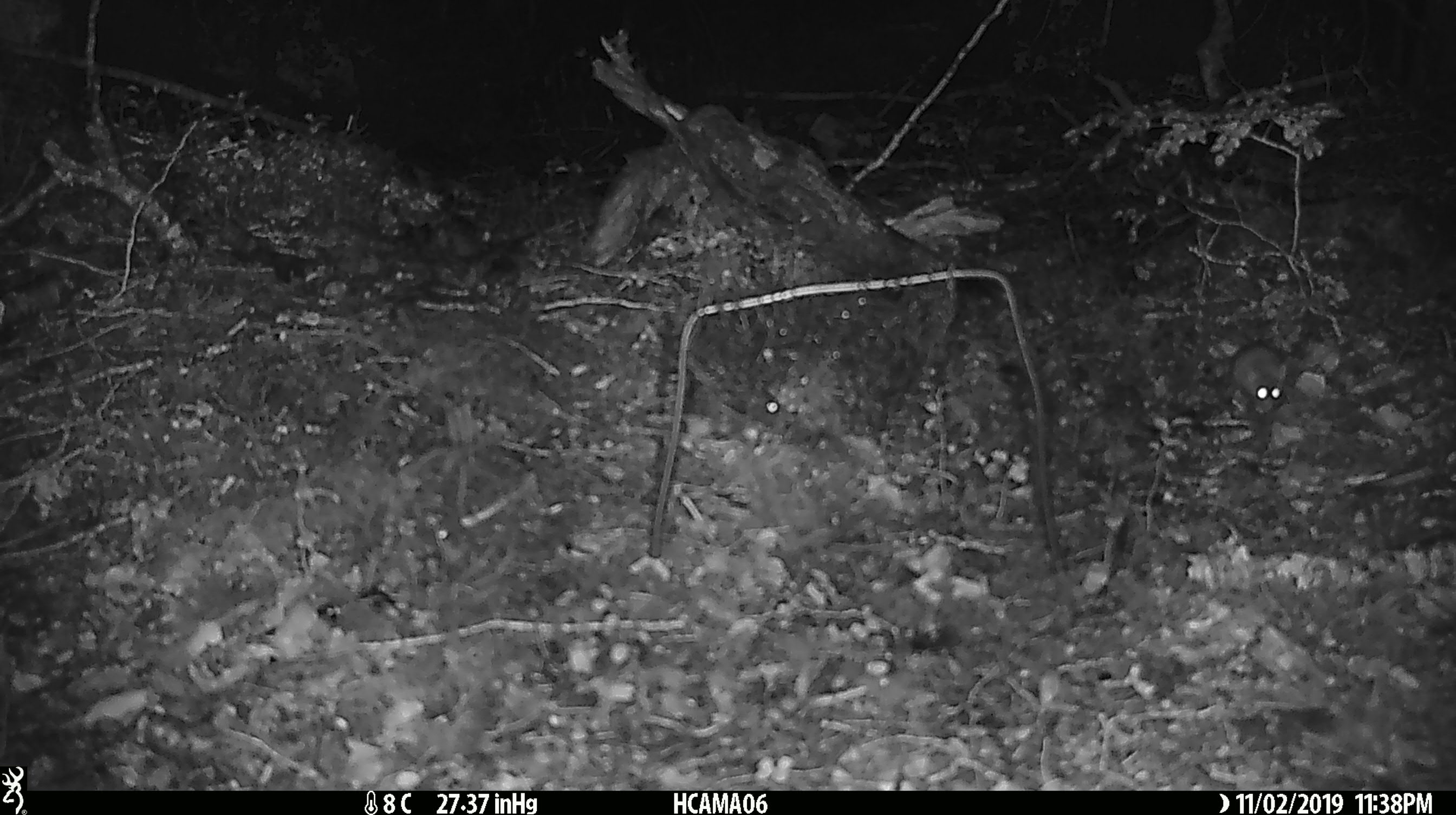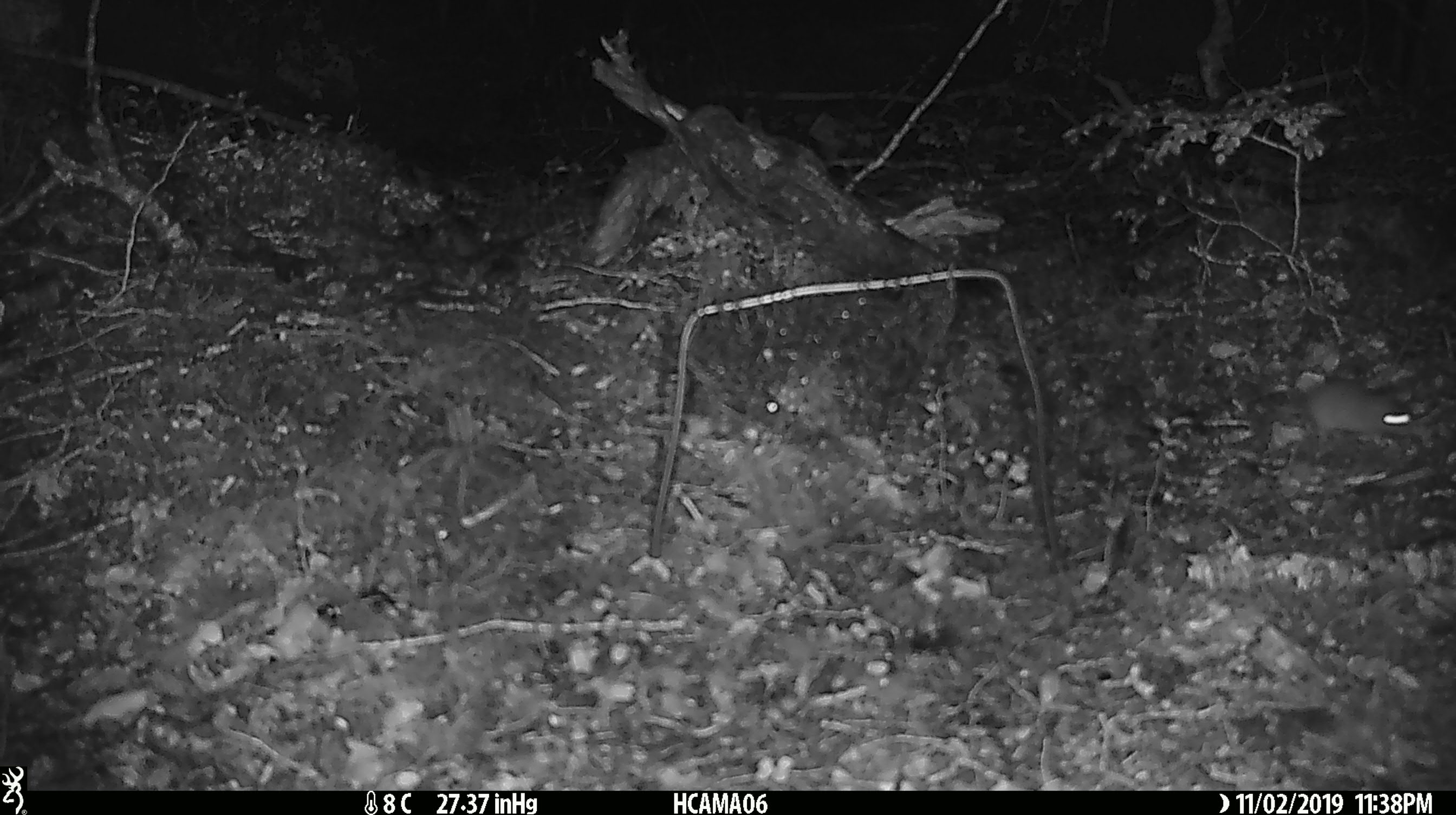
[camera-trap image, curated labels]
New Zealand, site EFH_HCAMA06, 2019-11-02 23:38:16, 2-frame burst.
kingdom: Animalia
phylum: Chordata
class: Mammalia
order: Rodentia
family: Muridae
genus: Mus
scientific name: Mus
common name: mouse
Mouse (Mus).